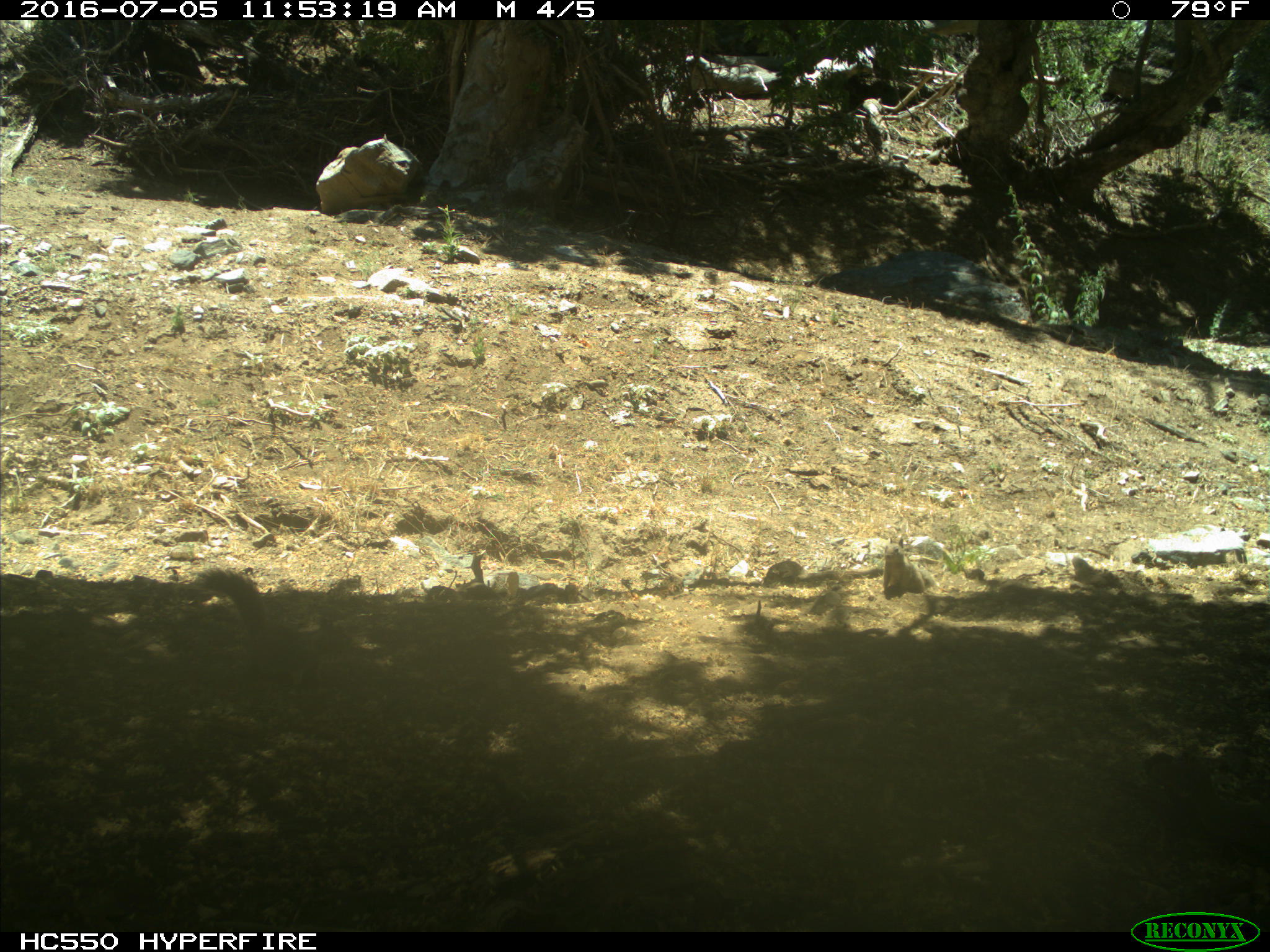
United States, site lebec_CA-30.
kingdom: Animalia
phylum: Chordata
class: Mammalia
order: Rodentia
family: Sciuridae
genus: Otospermophilus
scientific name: Otospermophilus beecheyi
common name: california ground squirrel